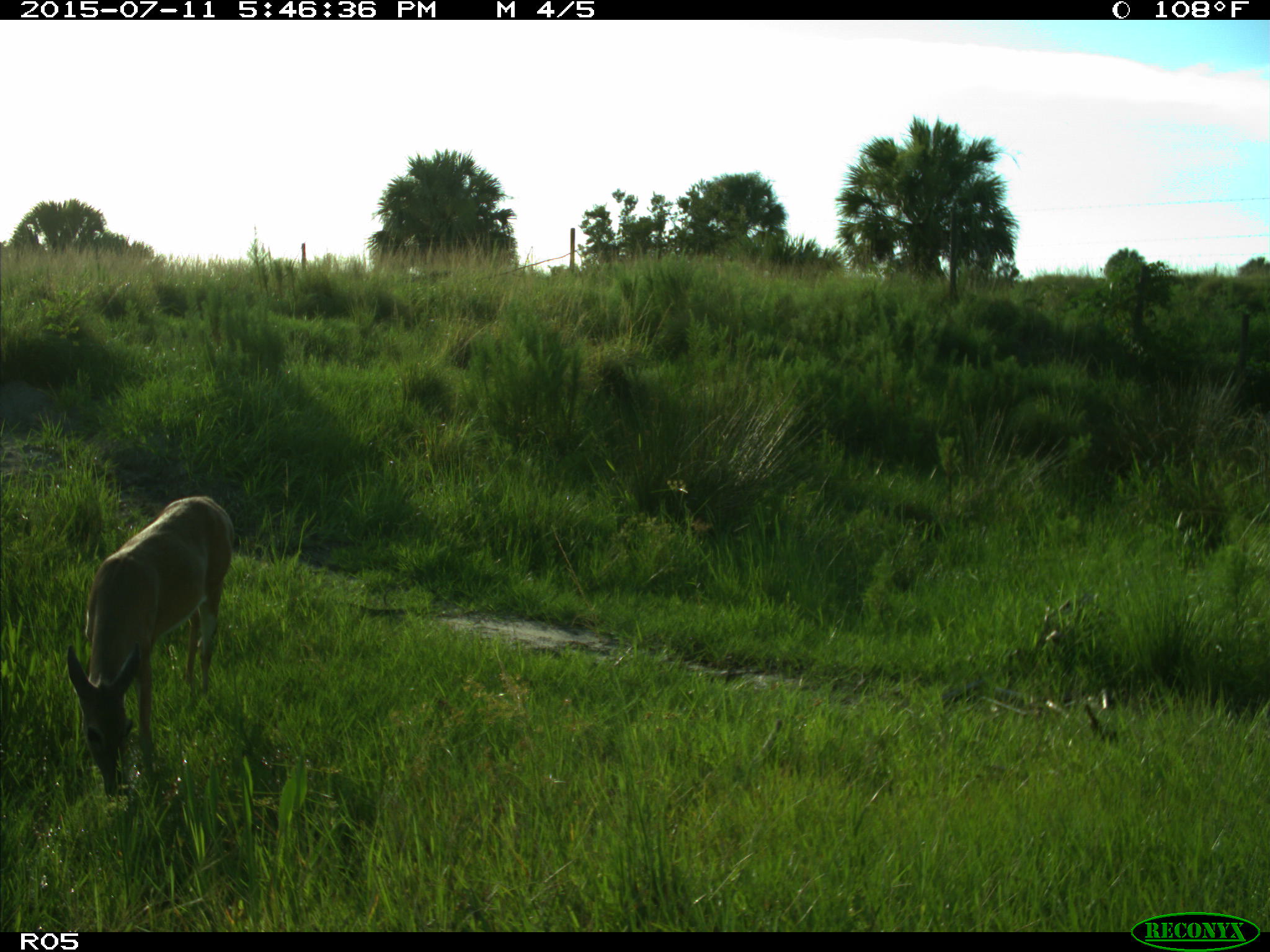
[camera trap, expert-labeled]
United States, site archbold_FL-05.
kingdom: Animalia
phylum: Chordata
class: Mammalia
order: Artiodactyla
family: Cervidae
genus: Odocoileus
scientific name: Odocoileus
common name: deer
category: unidentified deer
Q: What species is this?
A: Unidentified deer (deer) (Odocoileus).